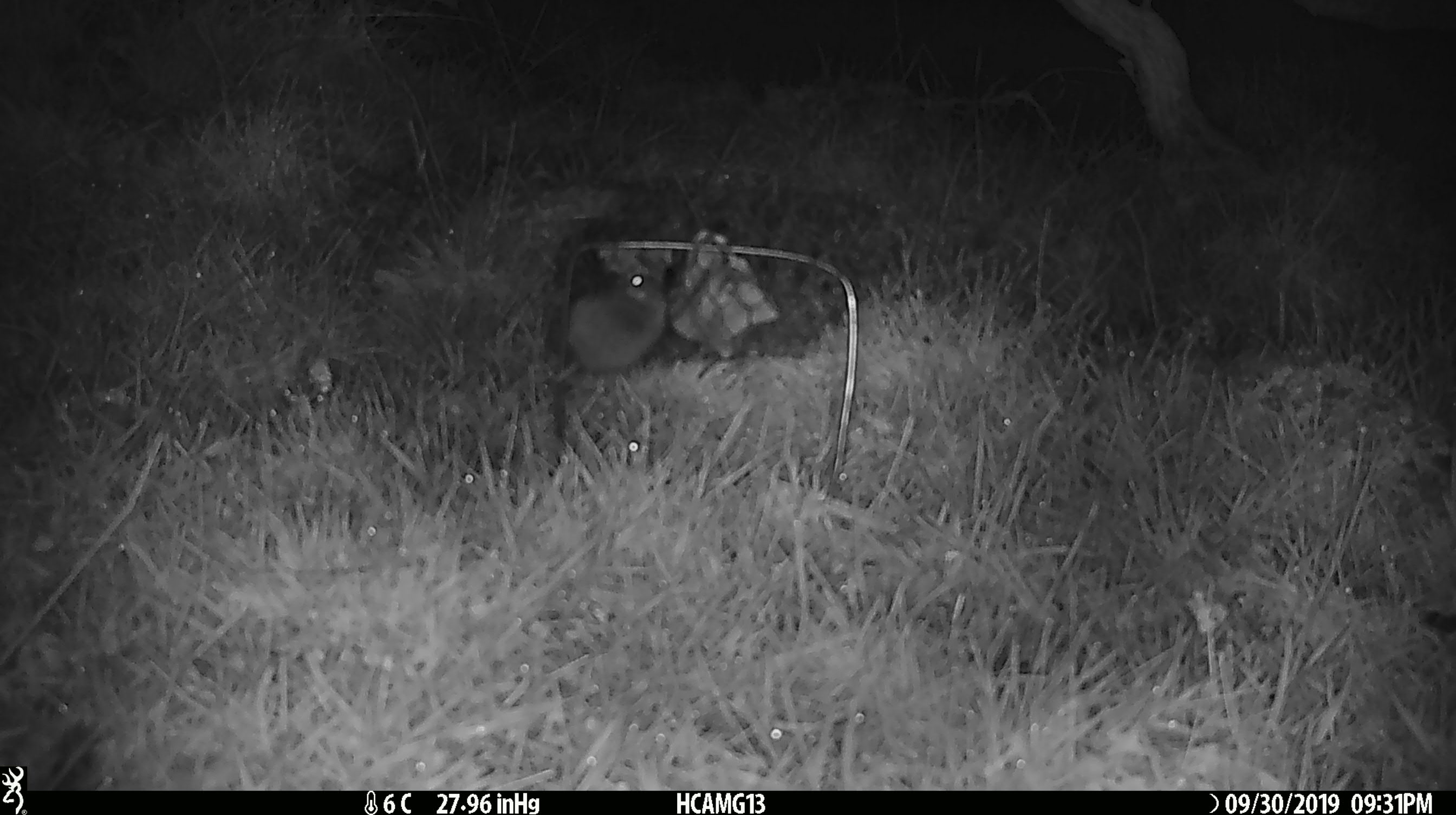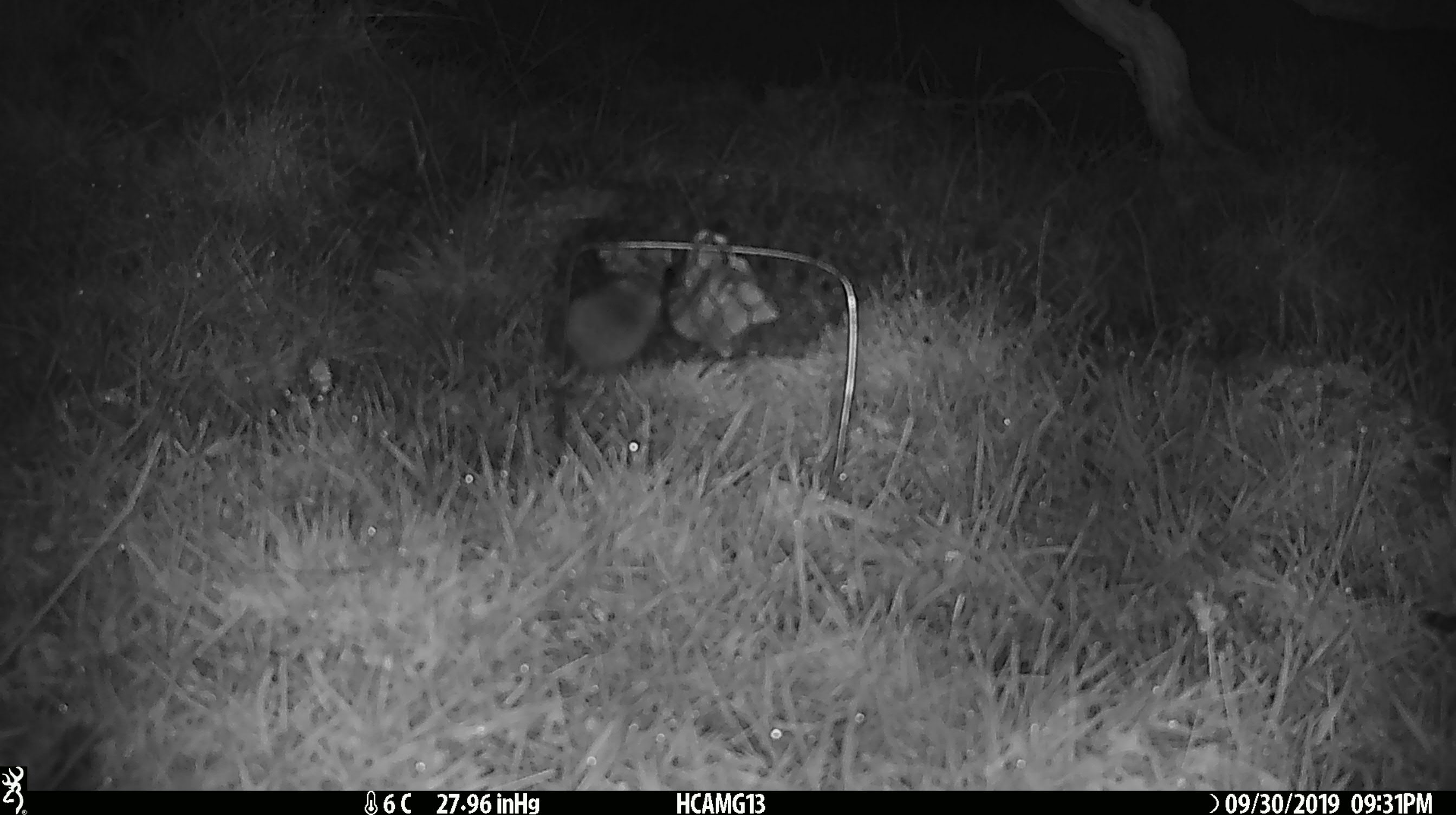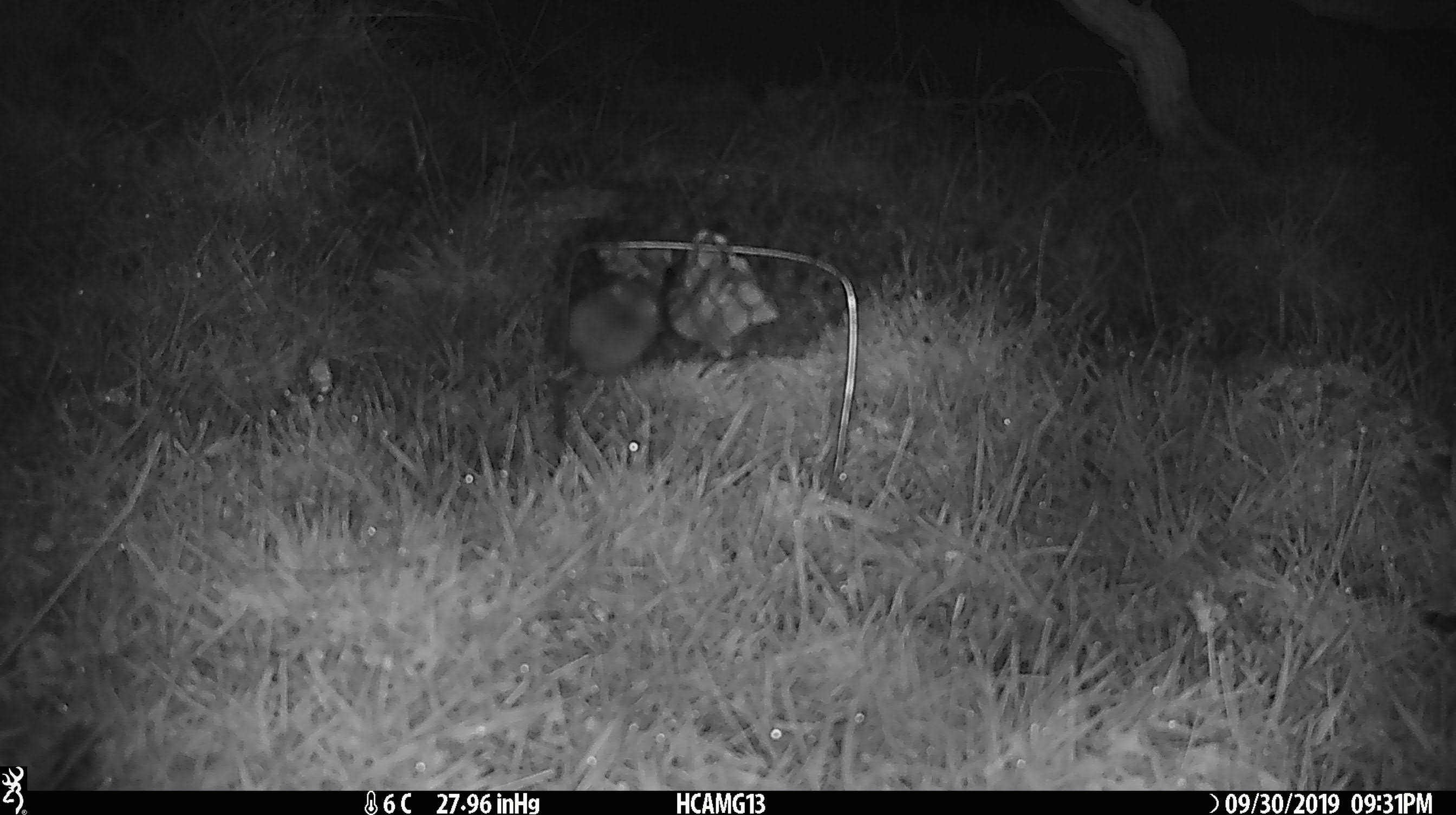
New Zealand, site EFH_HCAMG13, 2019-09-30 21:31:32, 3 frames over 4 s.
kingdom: Animalia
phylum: Chordata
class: Mammalia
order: Rodentia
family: Muridae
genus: Mus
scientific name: Mus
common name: mouse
Mouse (Mus).